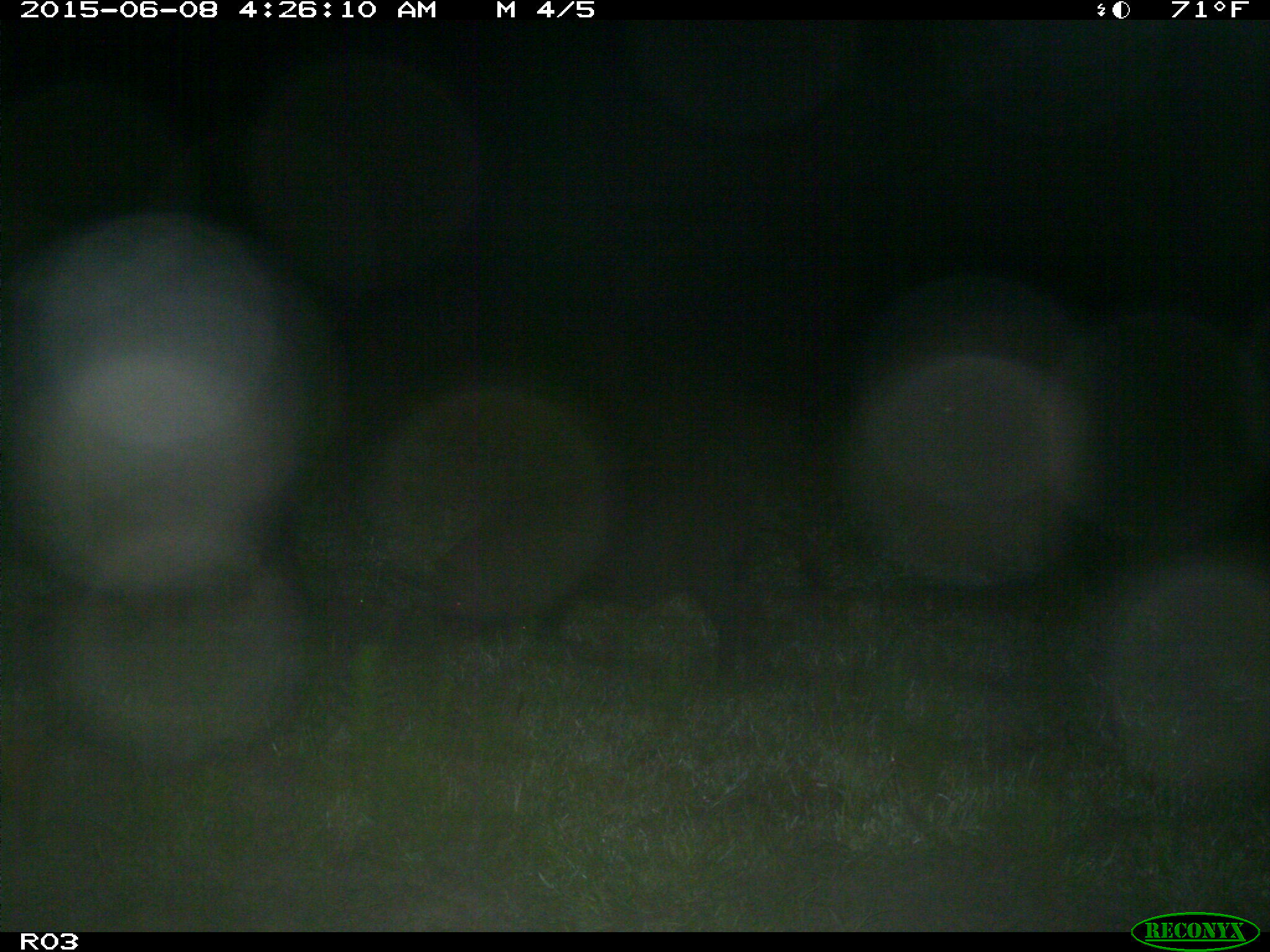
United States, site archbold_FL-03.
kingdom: Animalia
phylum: Chordata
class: Mammalia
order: Artiodactyla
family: Suidae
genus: Sus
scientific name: Sus scrofa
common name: wild boar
Sus scrofa (wild boar).